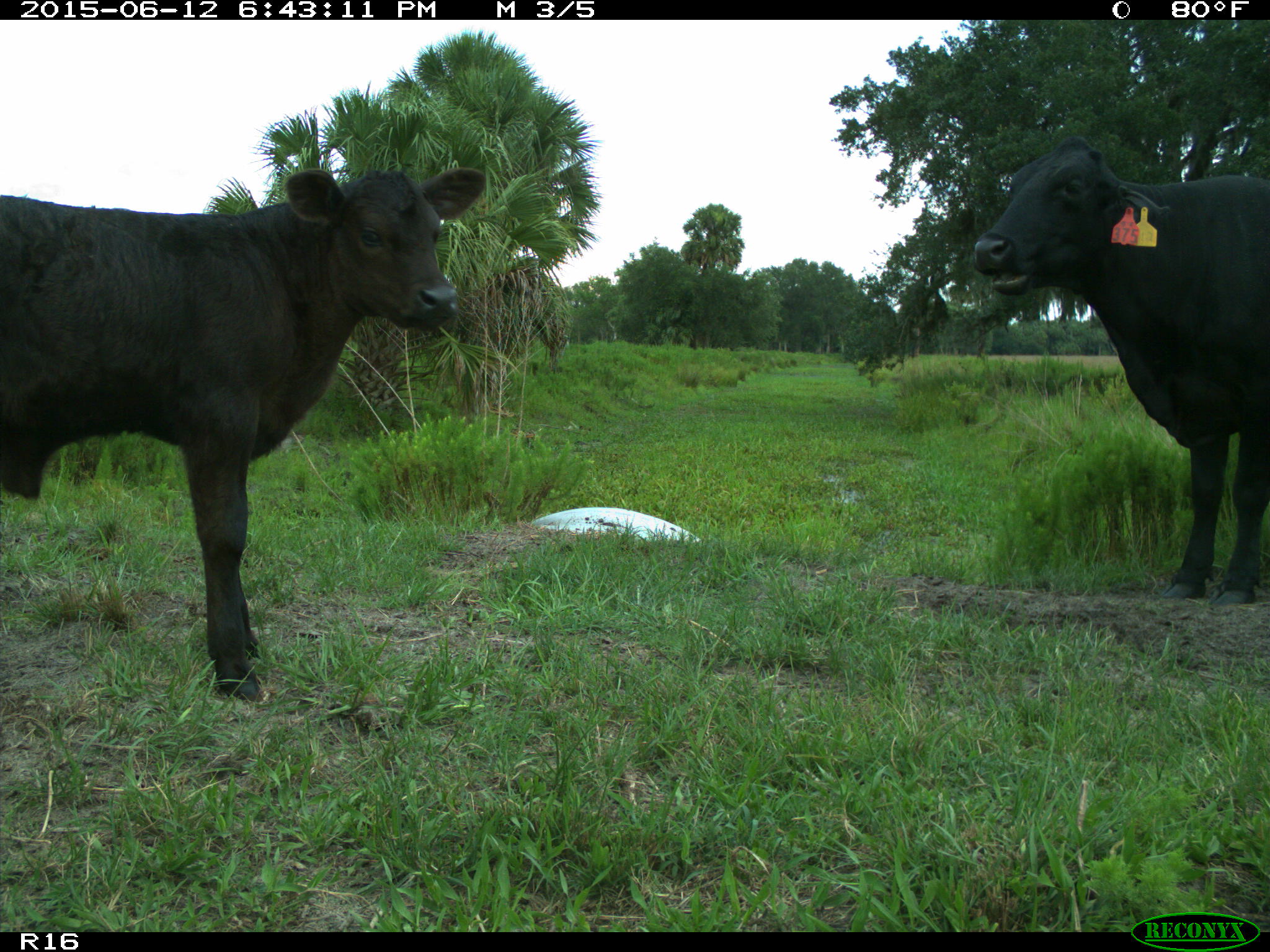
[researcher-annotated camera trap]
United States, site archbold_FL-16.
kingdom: Animalia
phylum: Chordata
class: Mammalia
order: Artiodactyla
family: Bovidae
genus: Bos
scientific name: Bos taurus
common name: domestic cow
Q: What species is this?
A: Bos taurus (domestic cow).